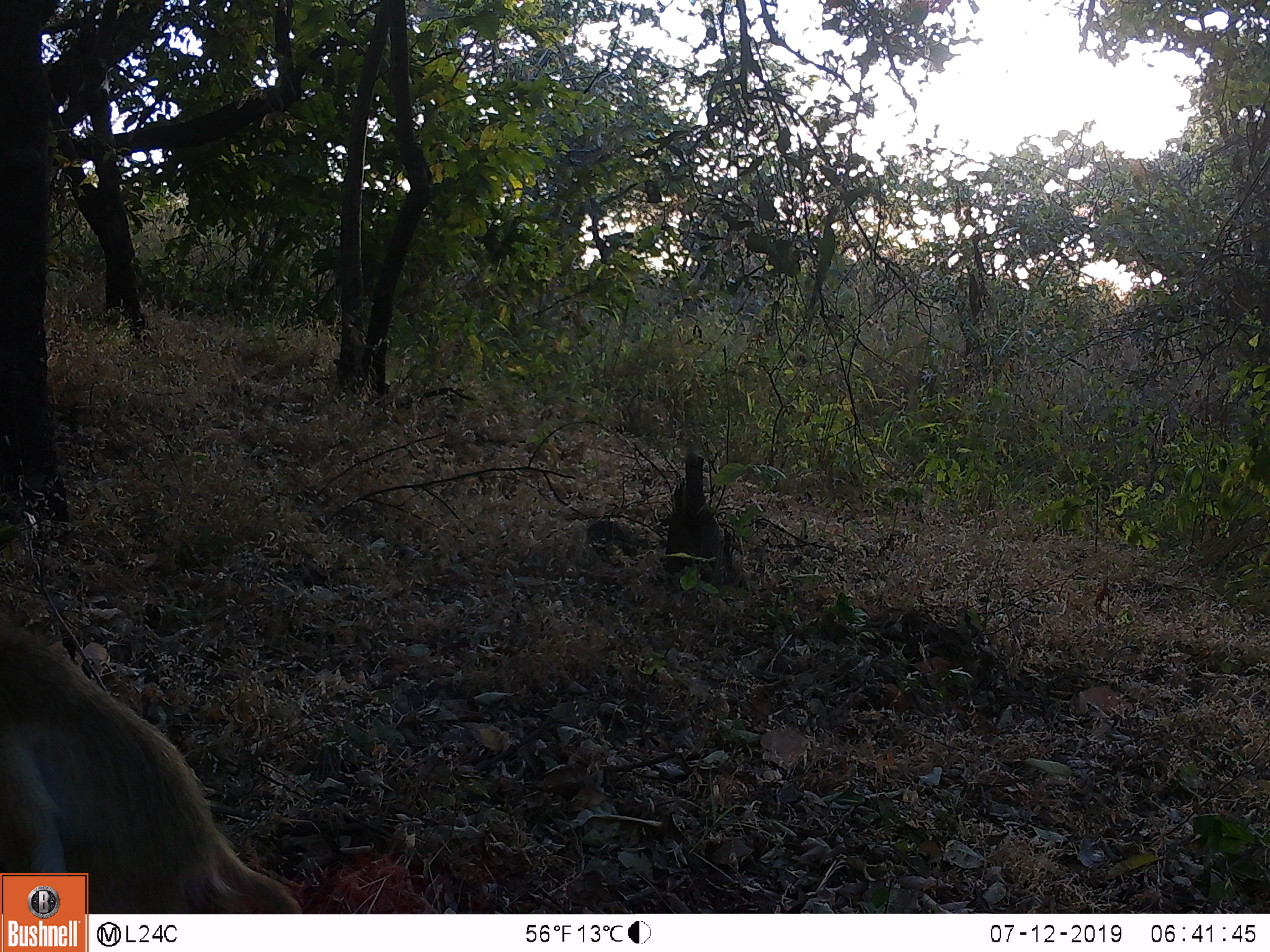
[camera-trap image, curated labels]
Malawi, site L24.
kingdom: Animalia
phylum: Chordata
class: Mammalia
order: Primates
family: Cercopithecidae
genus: Papio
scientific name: Papio cynocephalus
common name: yellow baboon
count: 1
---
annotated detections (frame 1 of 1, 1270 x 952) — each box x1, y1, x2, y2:
yellow baboon: 0, 631, 204, 868